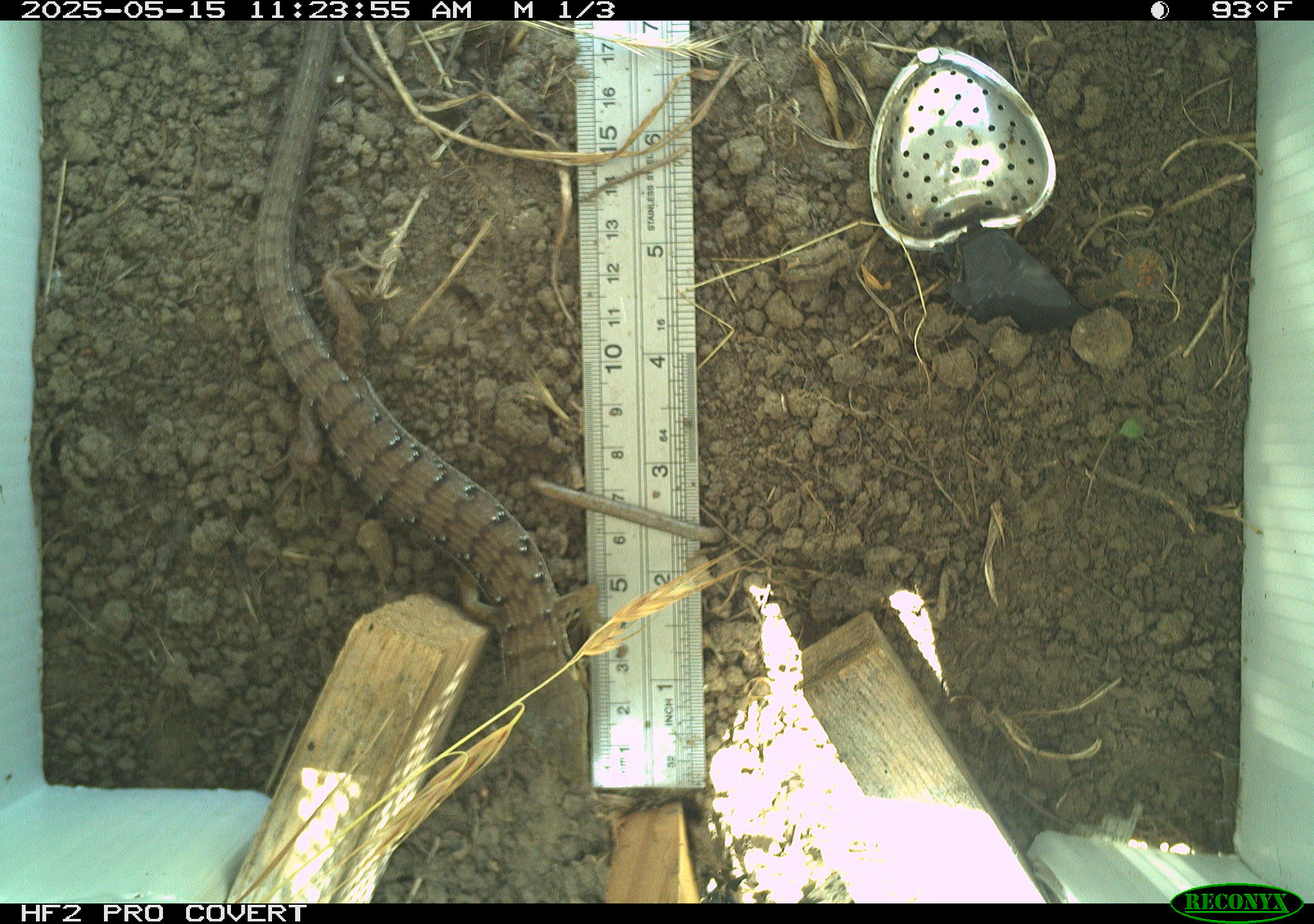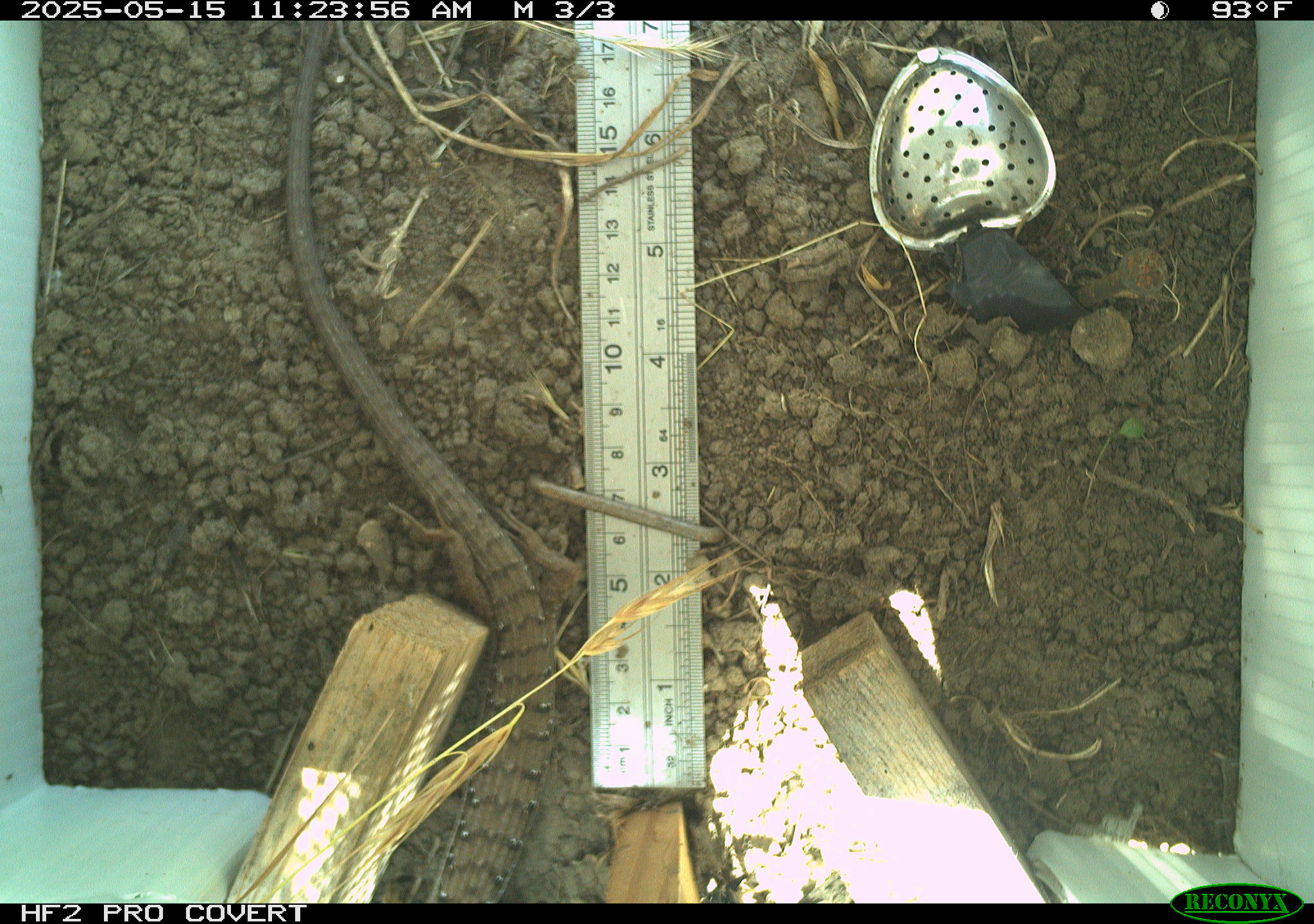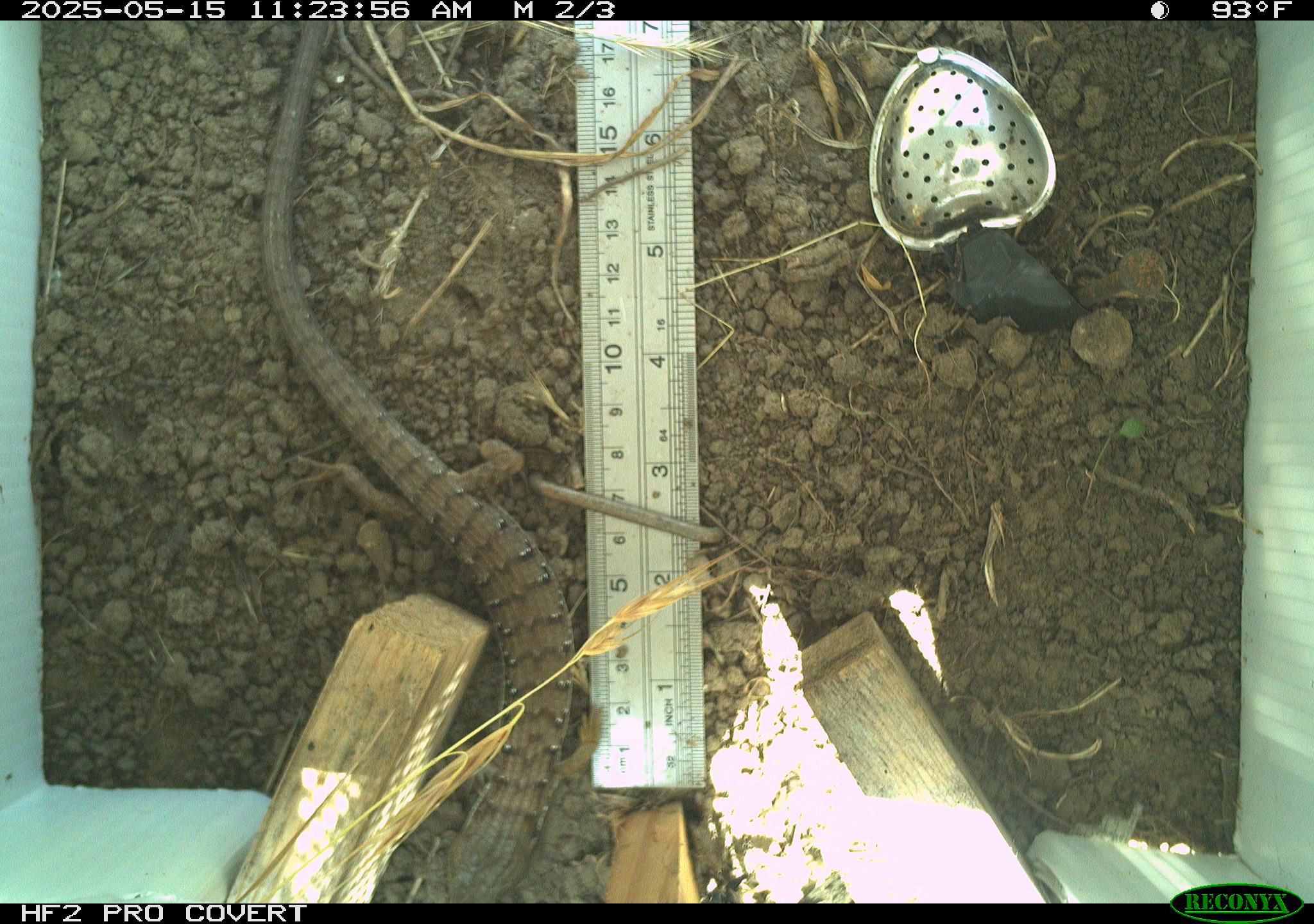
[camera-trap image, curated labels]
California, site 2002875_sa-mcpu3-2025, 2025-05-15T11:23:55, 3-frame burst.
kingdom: Animalia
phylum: Chordata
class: Reptilia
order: Squamata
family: Anguidae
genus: Elgaria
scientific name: Elgaria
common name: alligator lizards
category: elgaria species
Elgaria species (alligator lizards) (Elgaria).